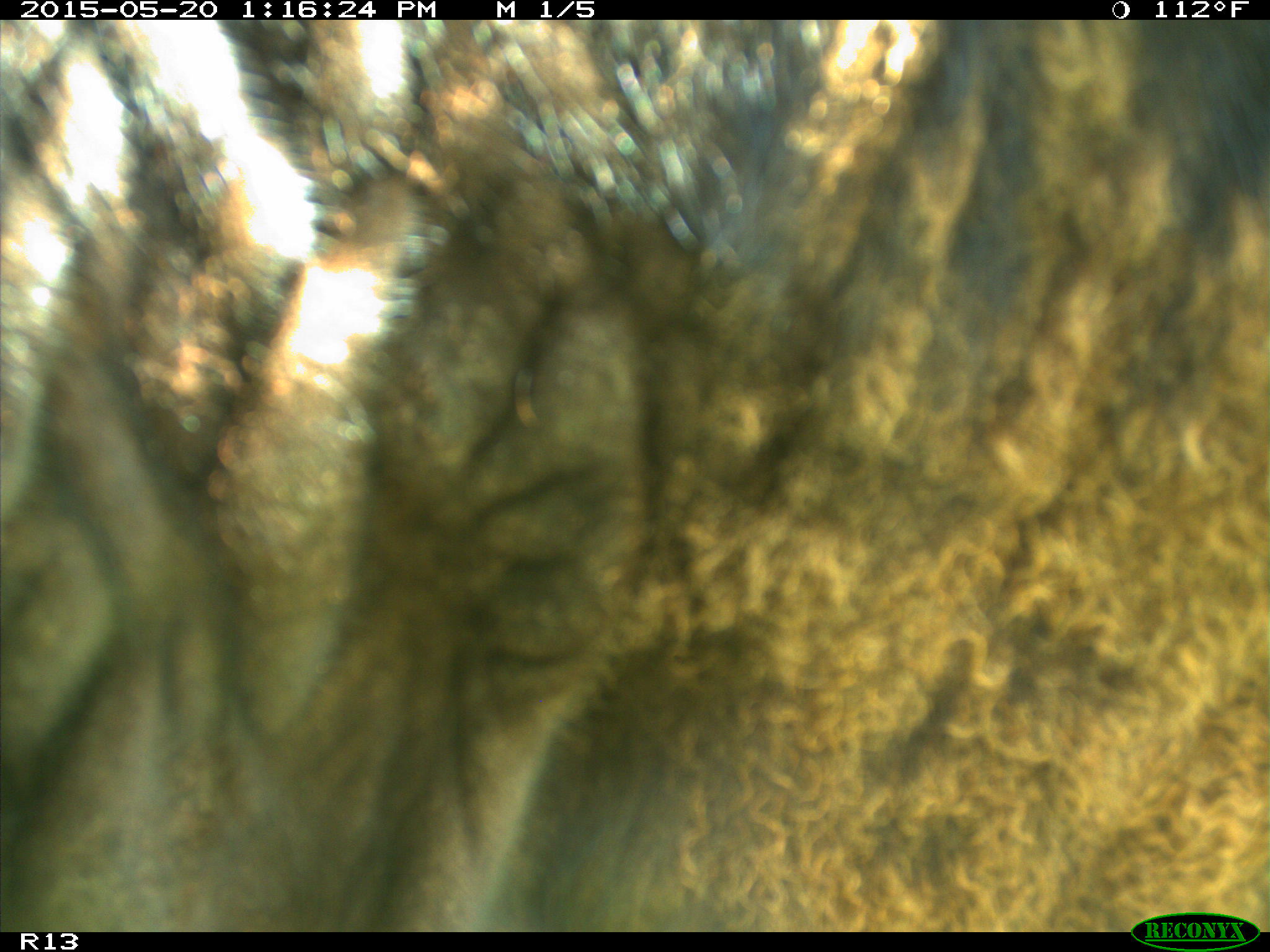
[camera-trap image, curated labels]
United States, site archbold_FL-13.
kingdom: Animalia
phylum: Chordata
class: Mammalia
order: Artiodactyla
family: Bovidae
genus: Bos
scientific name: Bos taurus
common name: domestic cow